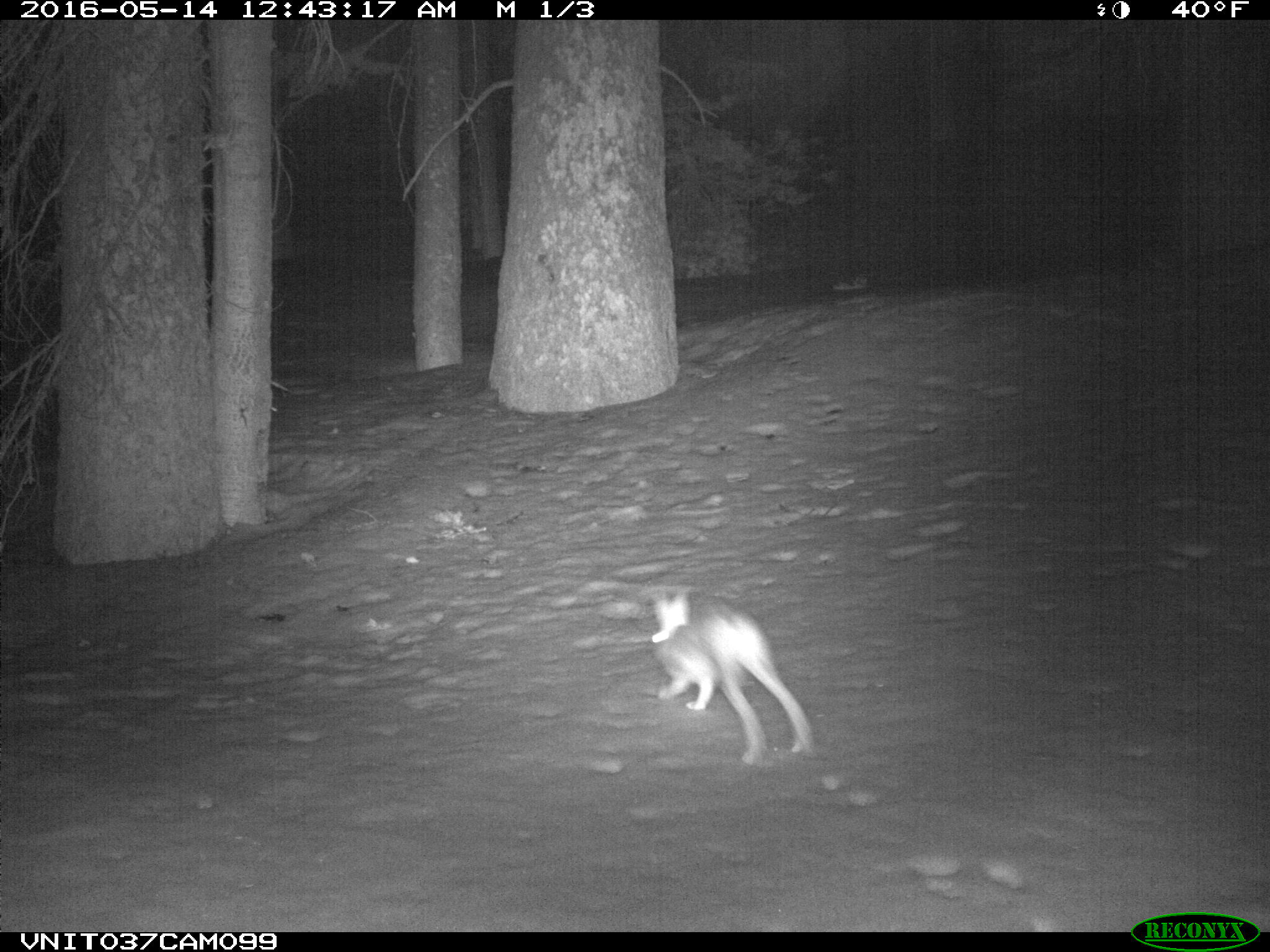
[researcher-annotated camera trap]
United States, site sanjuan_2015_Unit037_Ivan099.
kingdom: Animalia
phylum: Chordata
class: Mammalia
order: Lagomorpha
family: Leporidae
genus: Lepus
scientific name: Lepus americanus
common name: snowshoe hare